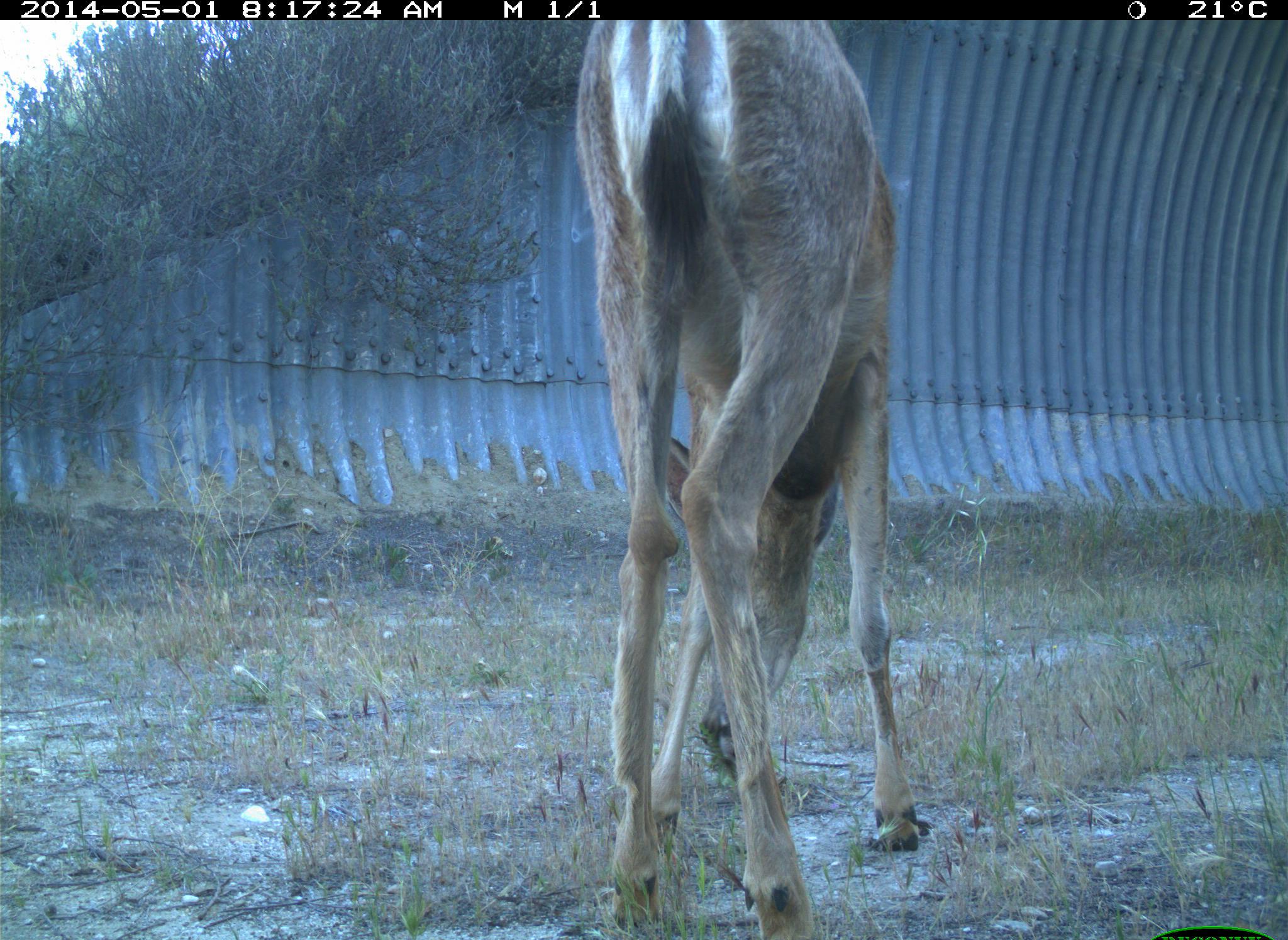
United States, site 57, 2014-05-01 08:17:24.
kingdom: Animalia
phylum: Chordata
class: Mammalia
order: Artiodactyla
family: Cervidae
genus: Odocoileus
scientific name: Odocoileus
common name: deer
Deer (Odocoileus).